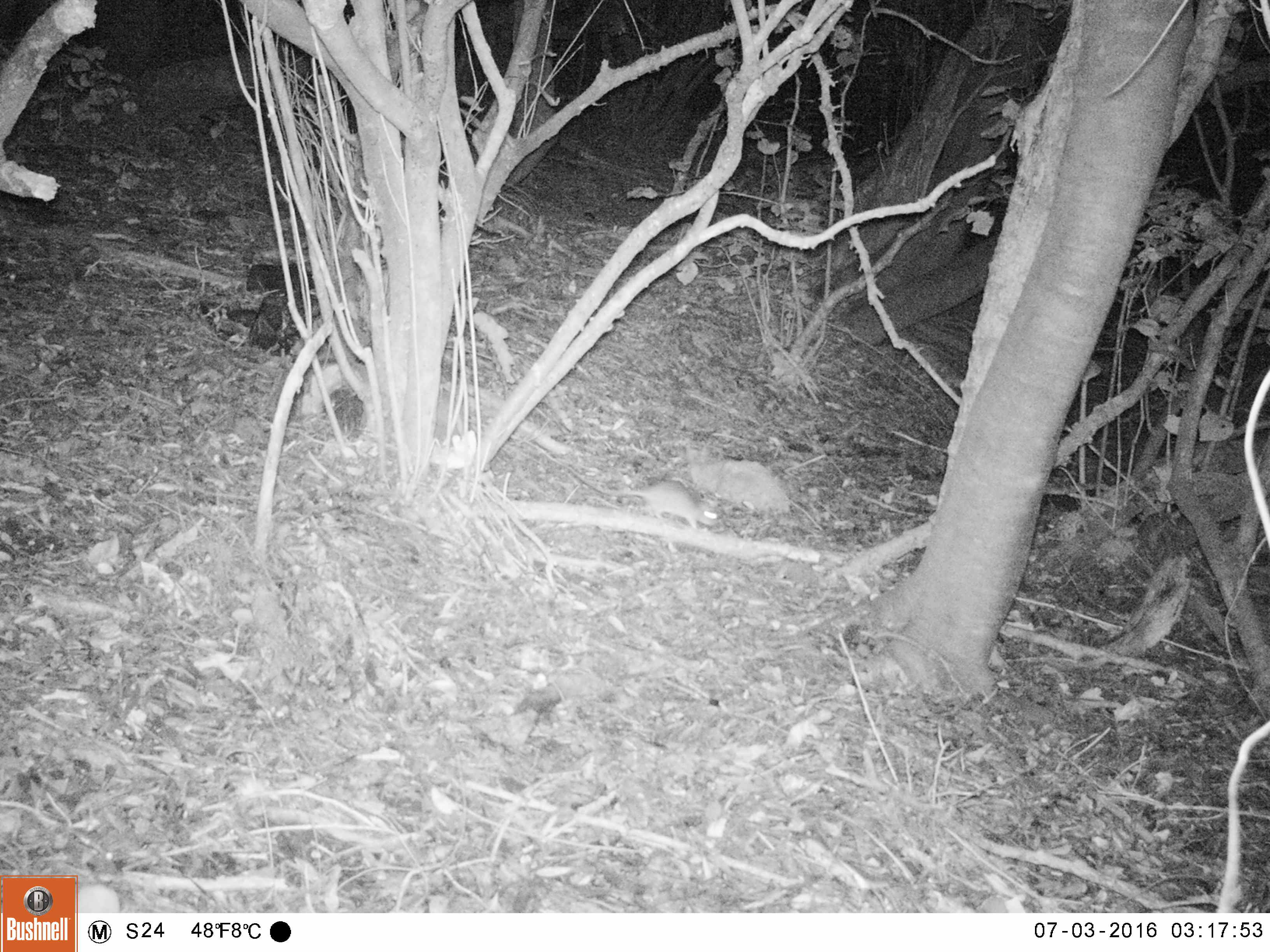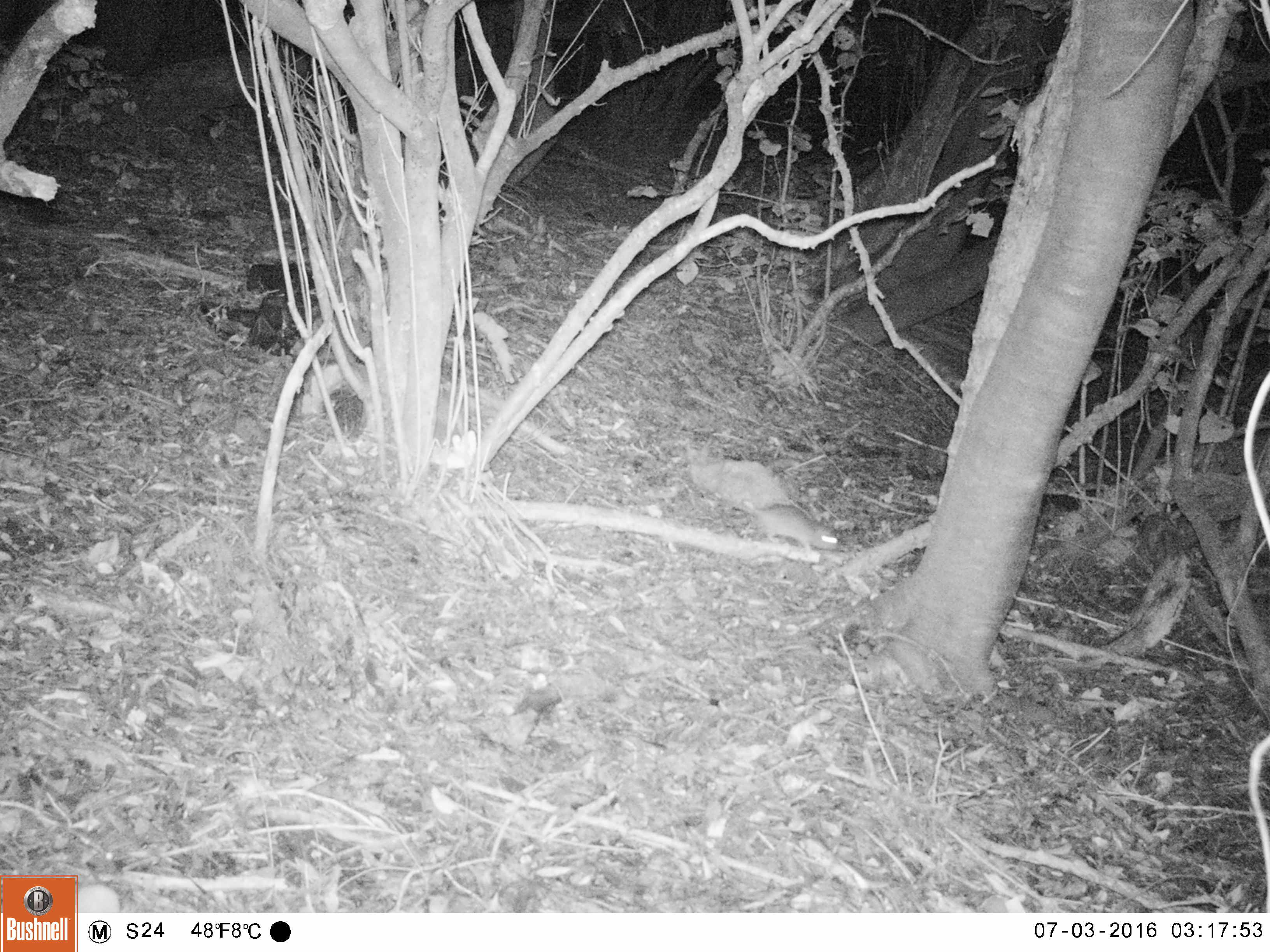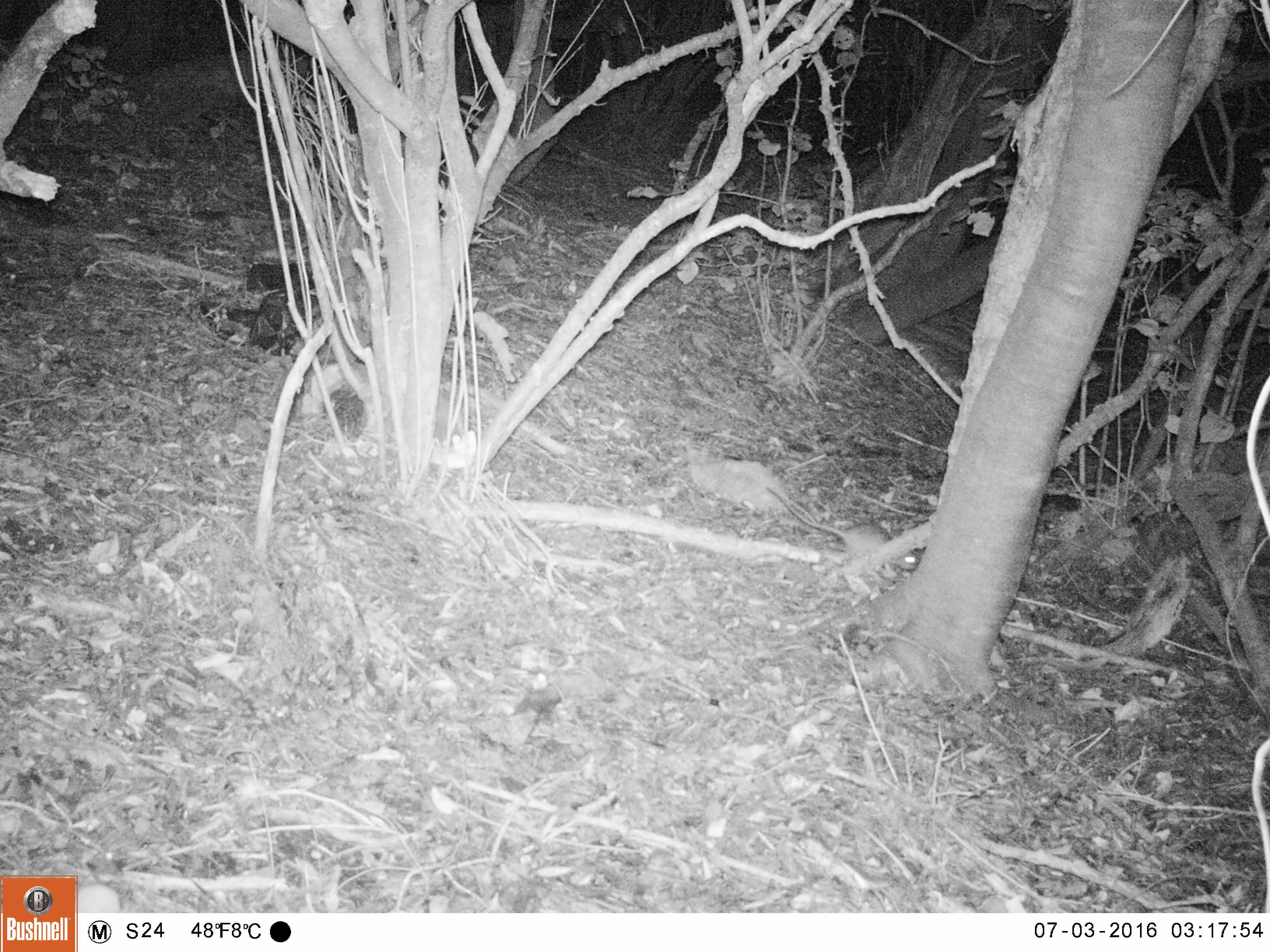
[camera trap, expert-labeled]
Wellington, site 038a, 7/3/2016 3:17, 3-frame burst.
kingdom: Animalia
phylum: Chordata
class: Mammalia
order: Rodentia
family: Muridae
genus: Rattus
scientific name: Rattus rattus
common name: ship rat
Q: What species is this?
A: Ship rat (Rattus rattus).